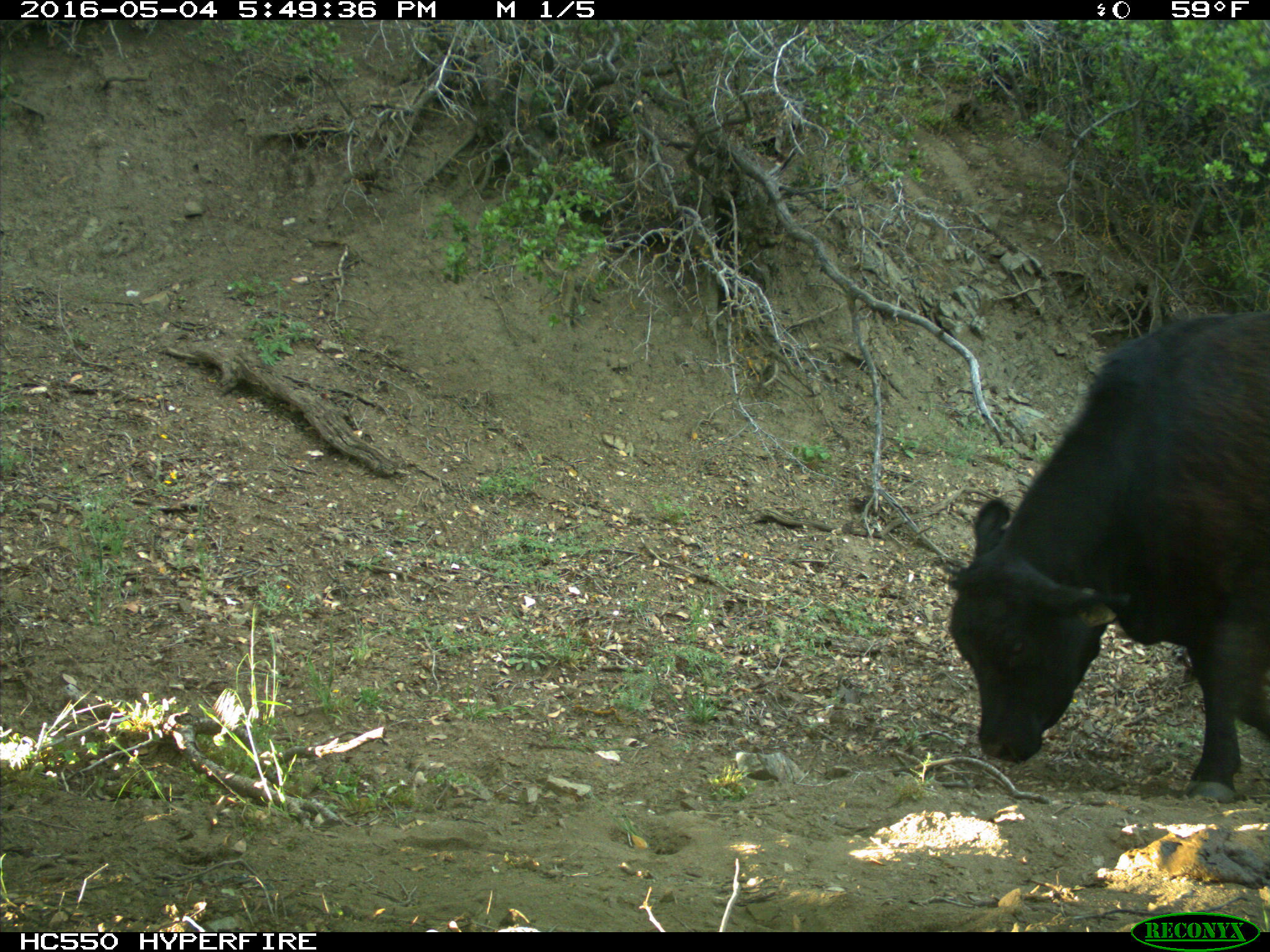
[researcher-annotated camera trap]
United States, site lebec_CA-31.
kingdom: Animalia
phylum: Chordata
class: Mammalia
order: Artiodactyla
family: Bovidae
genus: Bos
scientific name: Bos taurus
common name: domestic cow